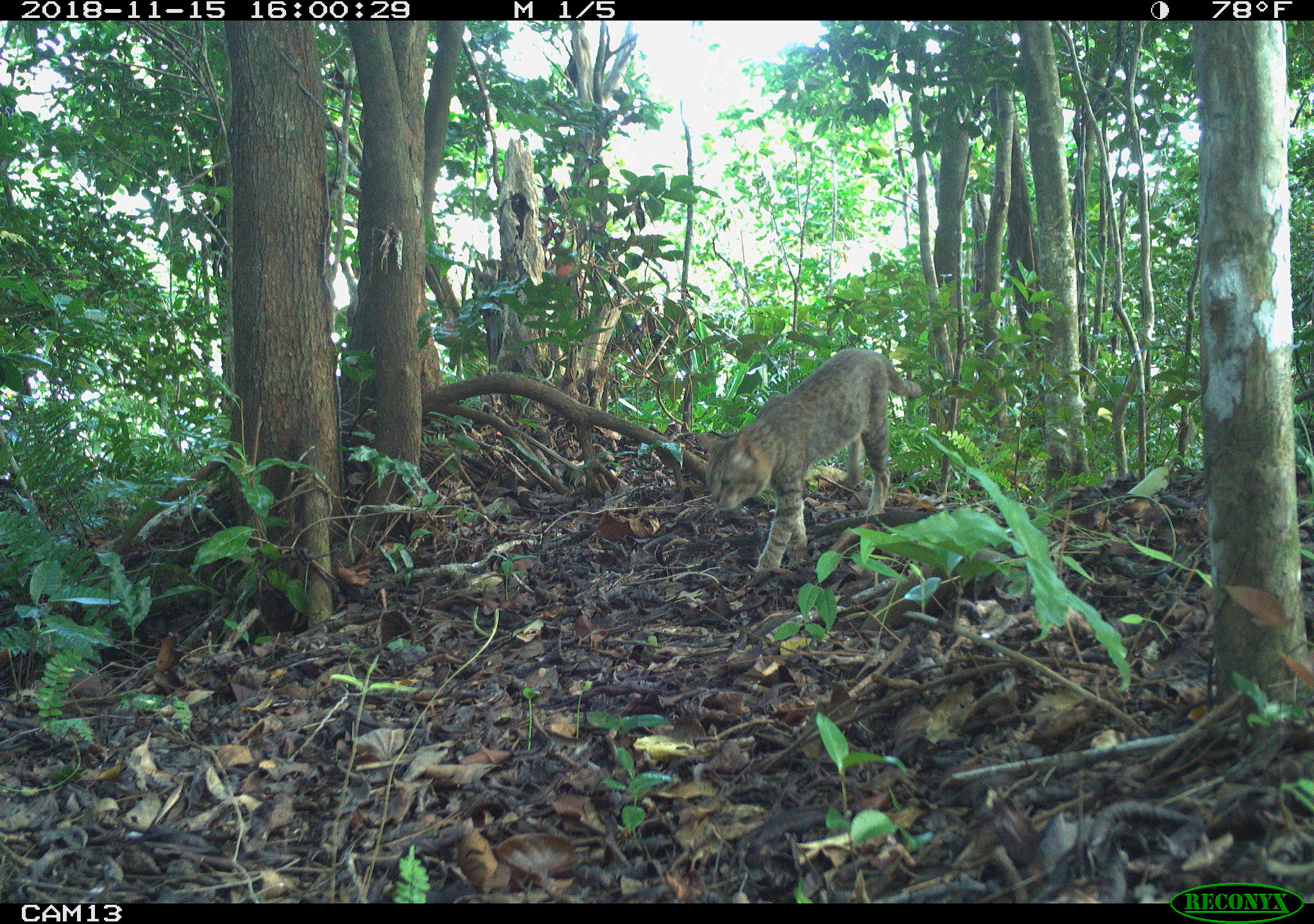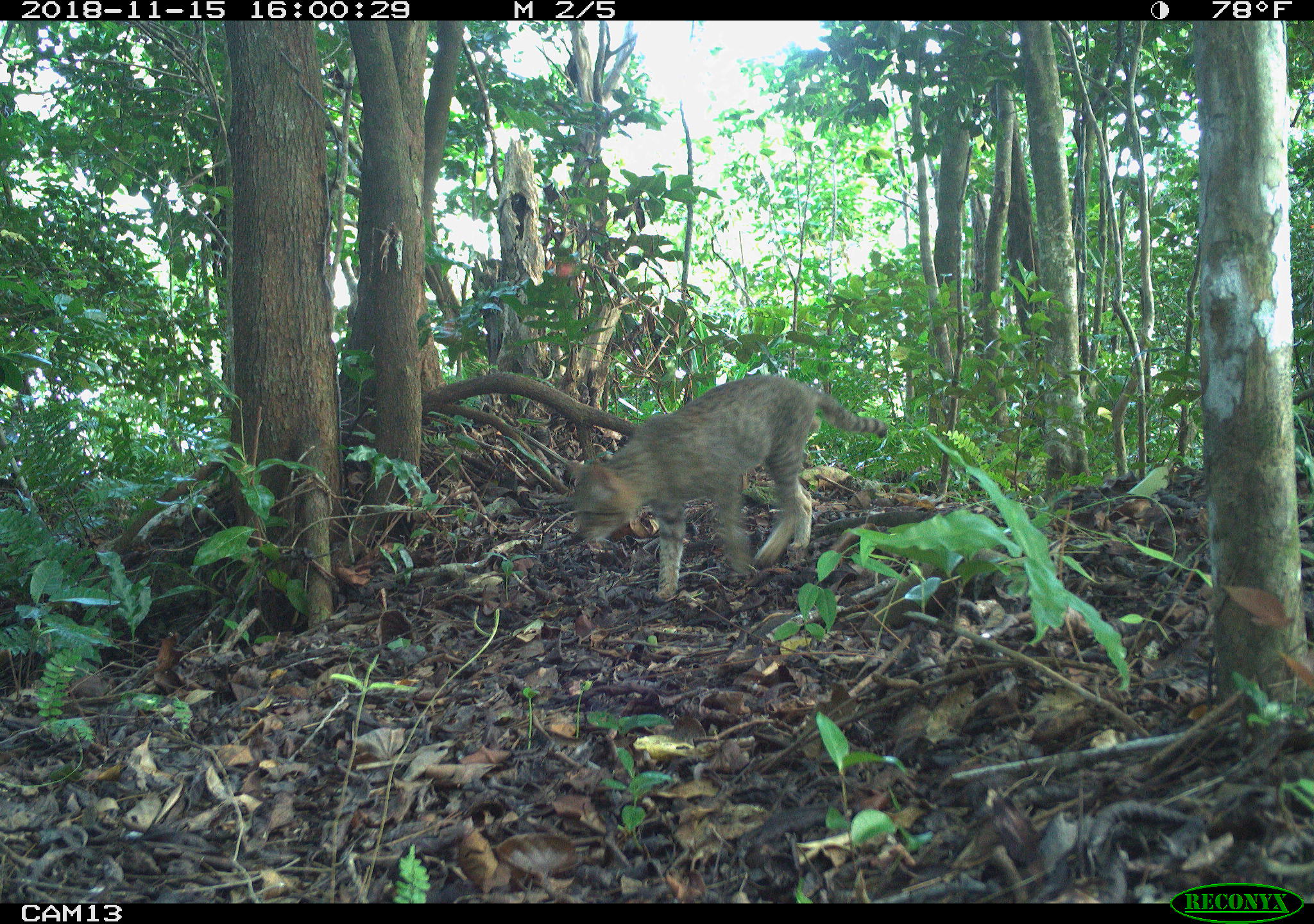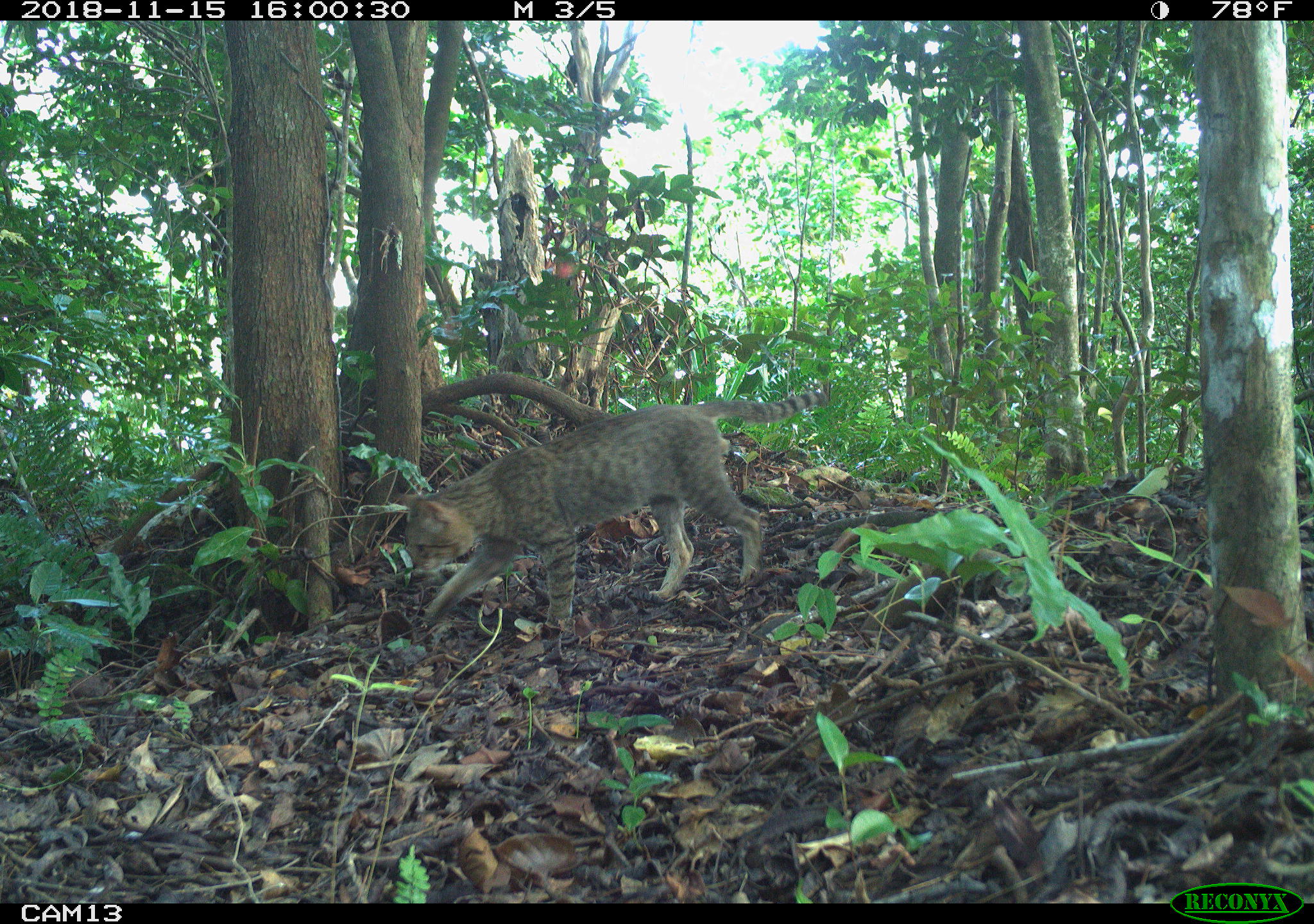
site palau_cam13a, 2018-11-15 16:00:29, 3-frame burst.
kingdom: Animalia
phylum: Chordata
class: Mammalia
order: Carnivora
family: Felidae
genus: Felis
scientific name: Felis catus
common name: cat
Cat (Felis catus).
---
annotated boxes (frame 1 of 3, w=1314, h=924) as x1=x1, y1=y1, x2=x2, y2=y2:
cat: x1=701, y1=347, x2=921, y2=573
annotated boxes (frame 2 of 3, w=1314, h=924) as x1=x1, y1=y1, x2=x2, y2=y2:
cat: x1=561, y1=374, x2=883, y2=597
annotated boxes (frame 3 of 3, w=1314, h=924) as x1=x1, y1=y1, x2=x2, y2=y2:
cat: x1=387, y1=392, x2=830, y2=639